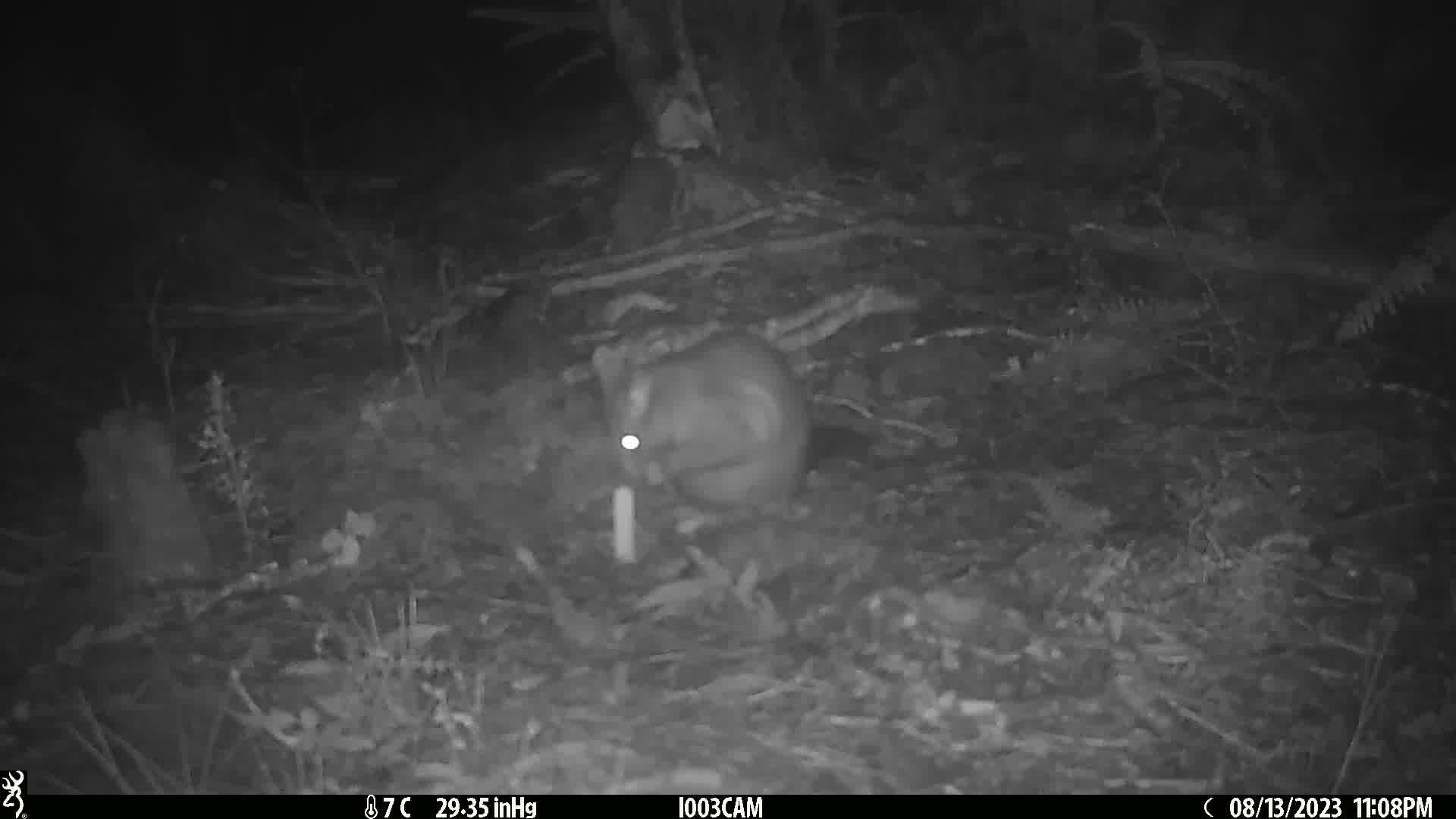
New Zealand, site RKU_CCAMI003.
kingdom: Animalia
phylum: Chordata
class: Mammalia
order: Diprotodontia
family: Phalangeridae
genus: Trichosurus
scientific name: Trichosurus vulpecula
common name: common brushtail possum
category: possum